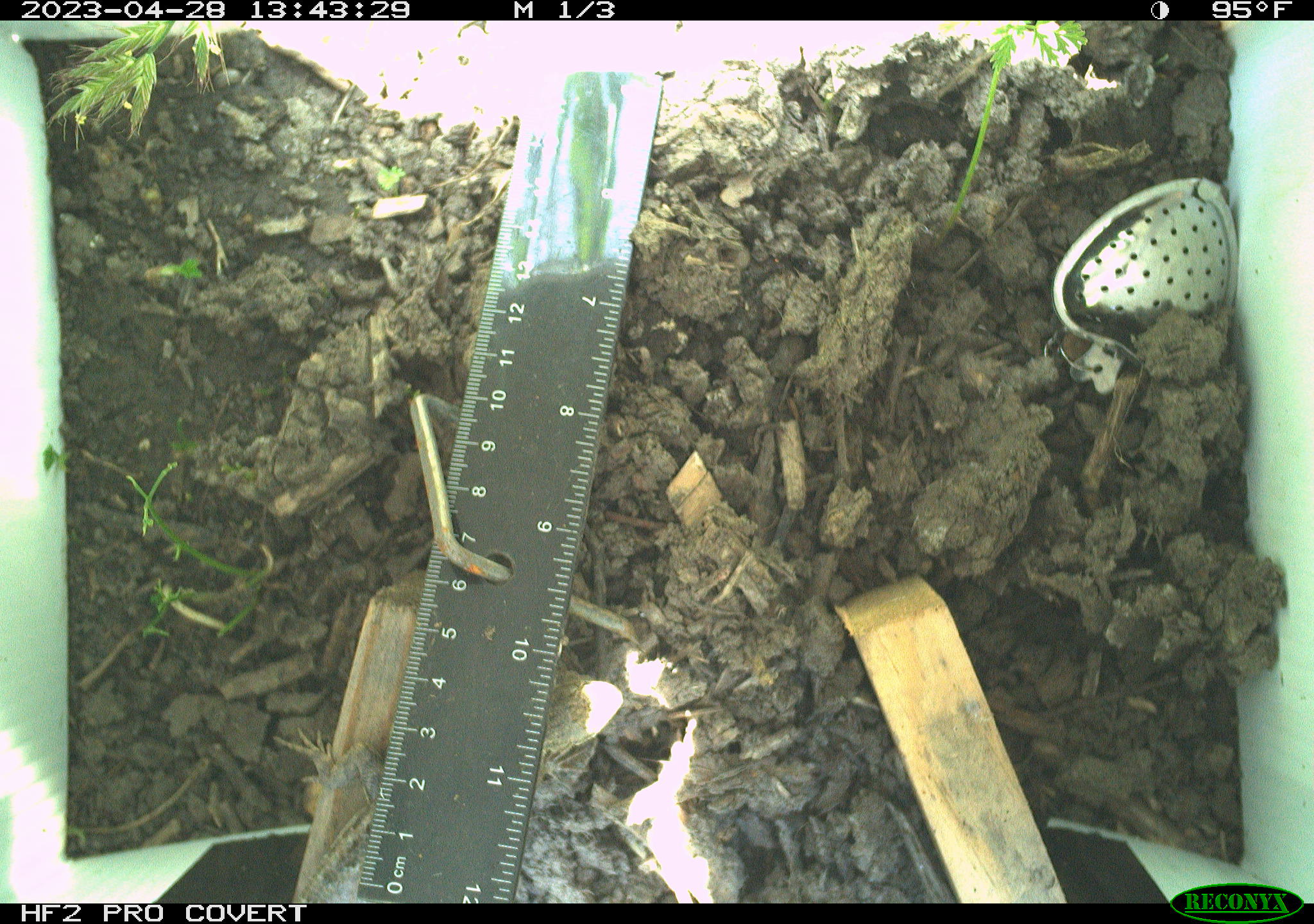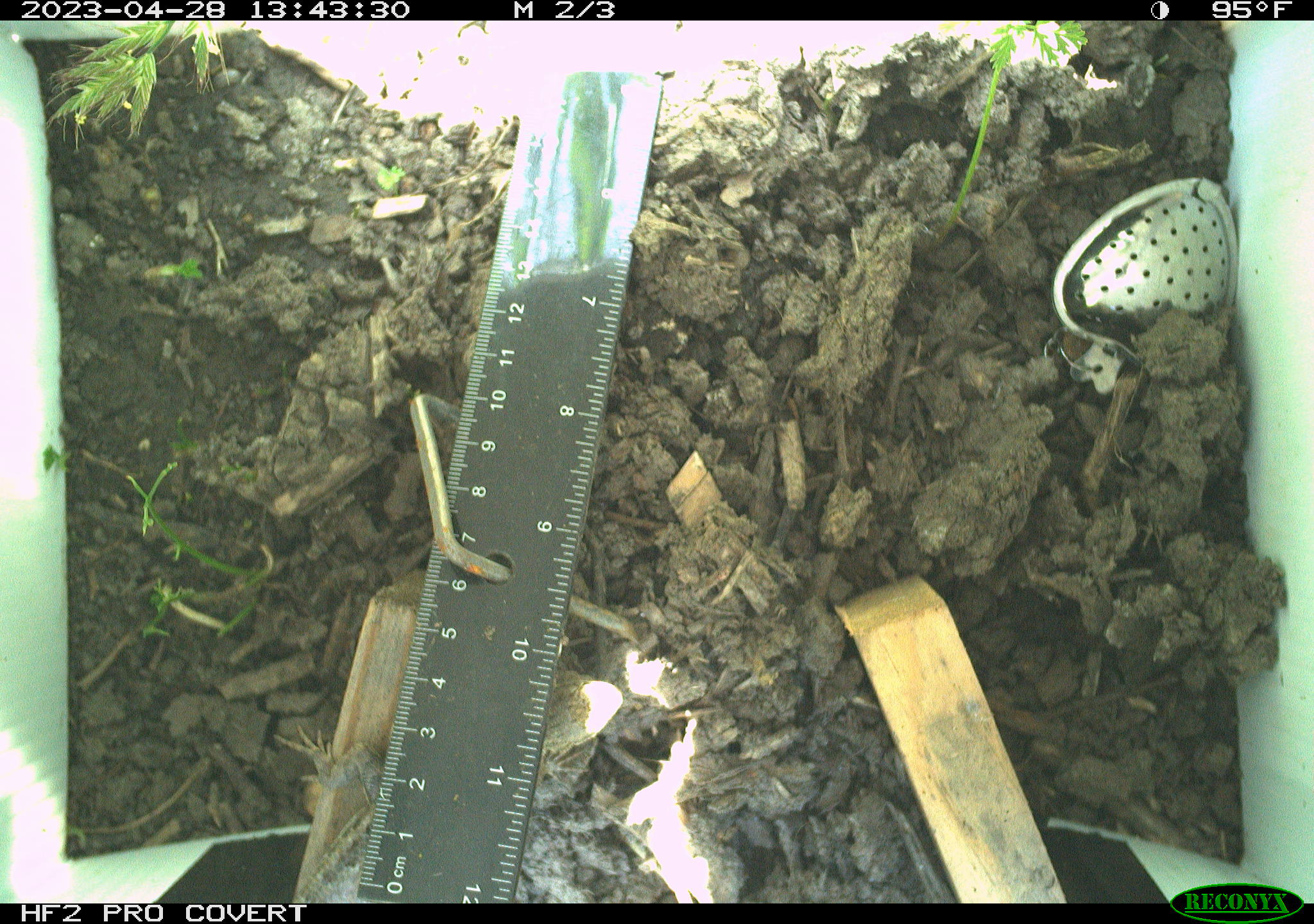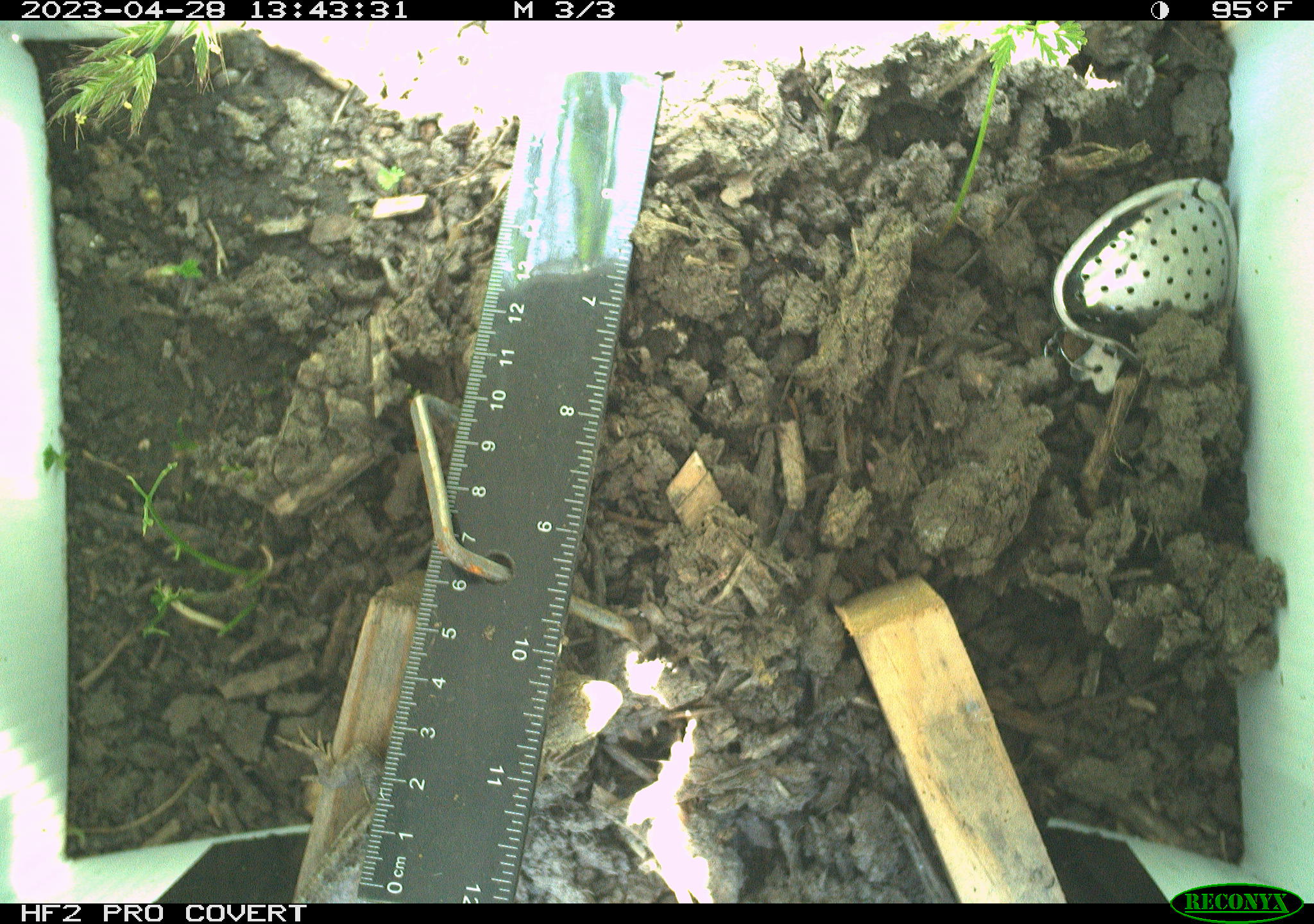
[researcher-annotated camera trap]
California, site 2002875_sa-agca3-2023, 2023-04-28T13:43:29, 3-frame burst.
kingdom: Animalia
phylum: Chordata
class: Reptilia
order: Squamata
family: Phrynosomatidae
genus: Sceloporus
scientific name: Sceloporus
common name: spiny lizards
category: sceloporus species